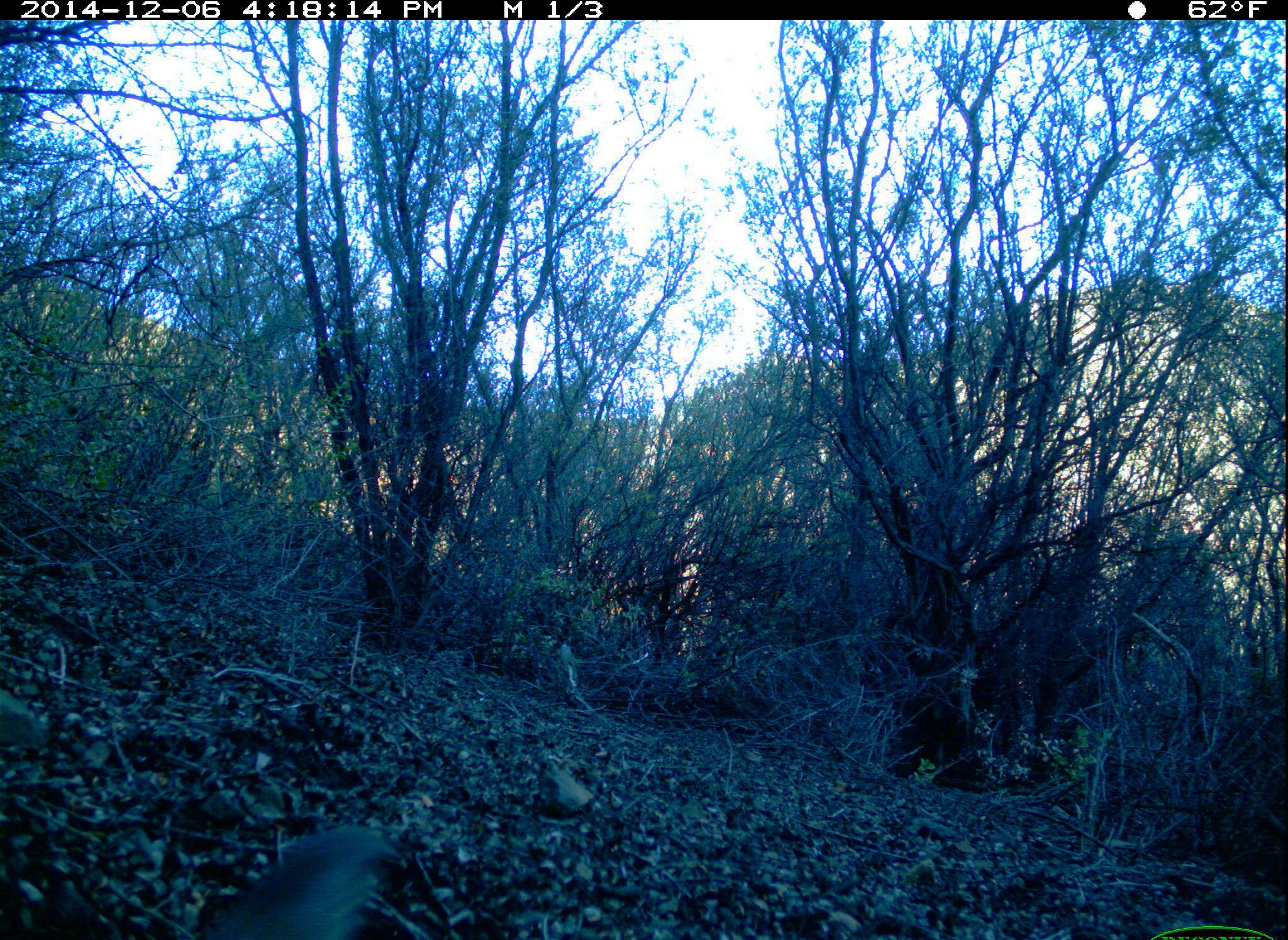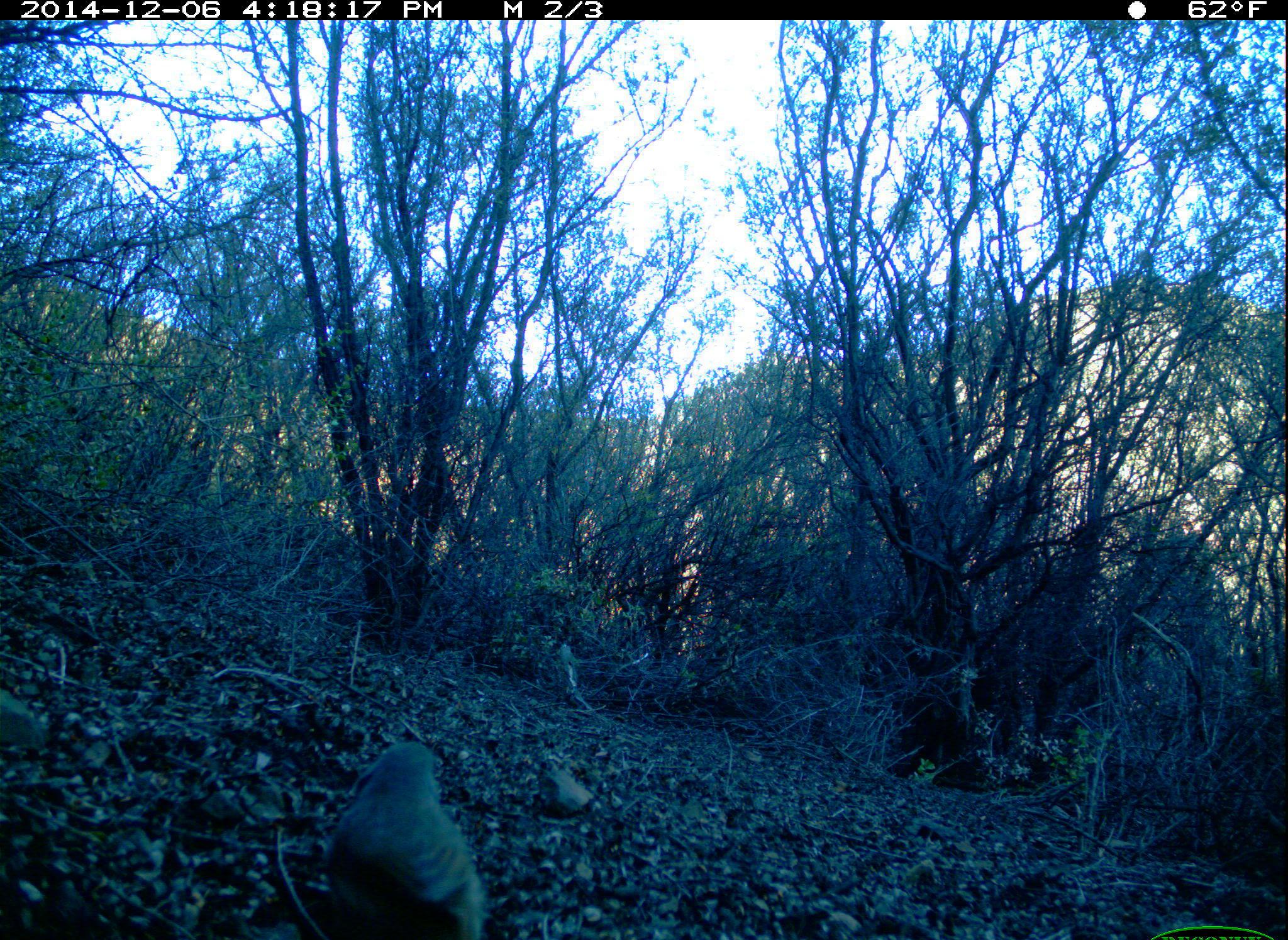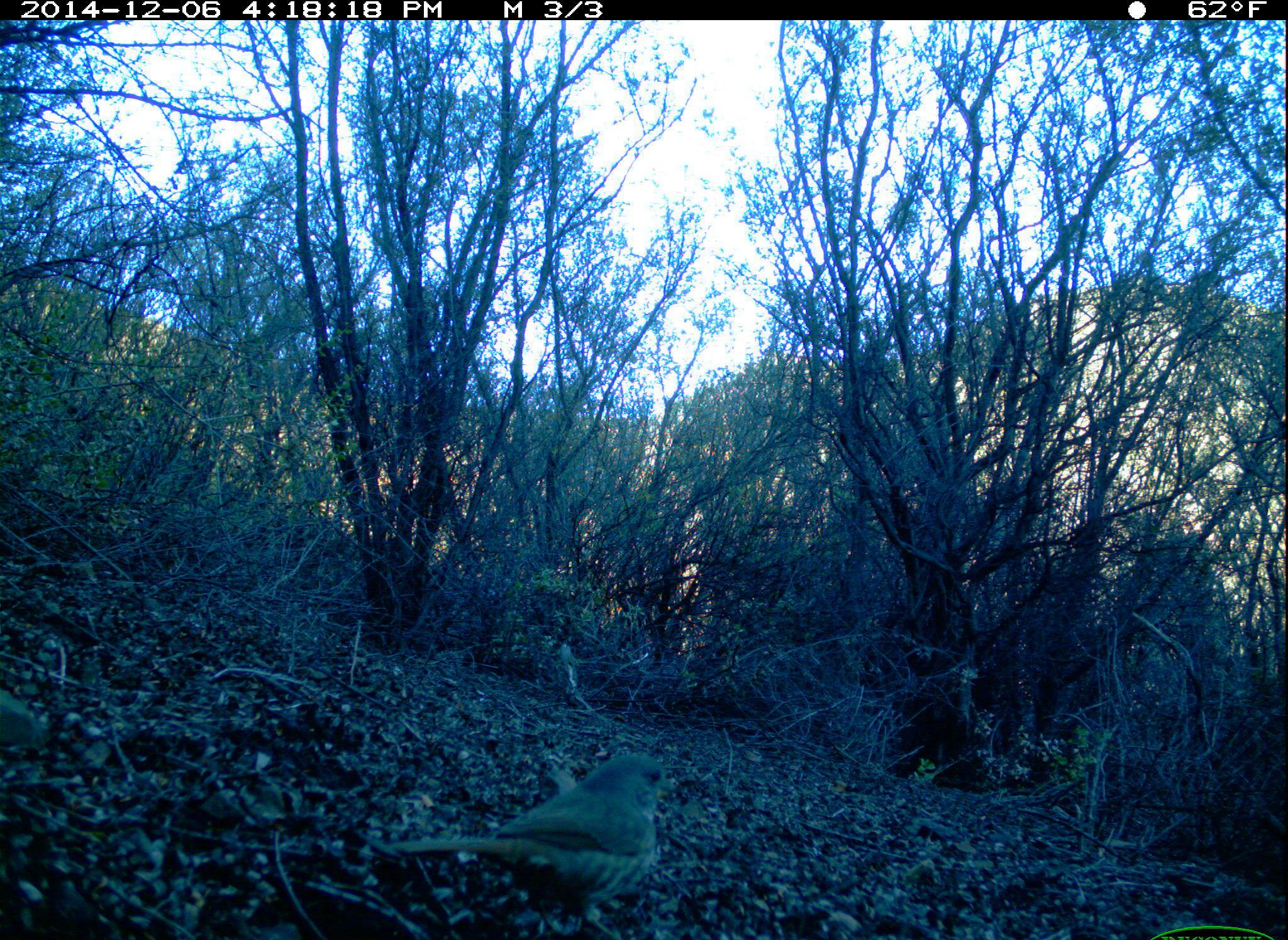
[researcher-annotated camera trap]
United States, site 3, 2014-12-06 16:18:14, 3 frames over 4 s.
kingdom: Animalia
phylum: Chordata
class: Aves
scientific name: Aves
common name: bird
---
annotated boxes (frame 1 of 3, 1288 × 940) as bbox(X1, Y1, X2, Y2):
bird: bbox(199, 826, 409, 940)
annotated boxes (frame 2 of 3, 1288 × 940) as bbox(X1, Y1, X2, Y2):
bird: bbox(322, 741, 486, 940)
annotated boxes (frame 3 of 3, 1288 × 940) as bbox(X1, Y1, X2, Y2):
bird: bbox(397, 752, 680, 940)